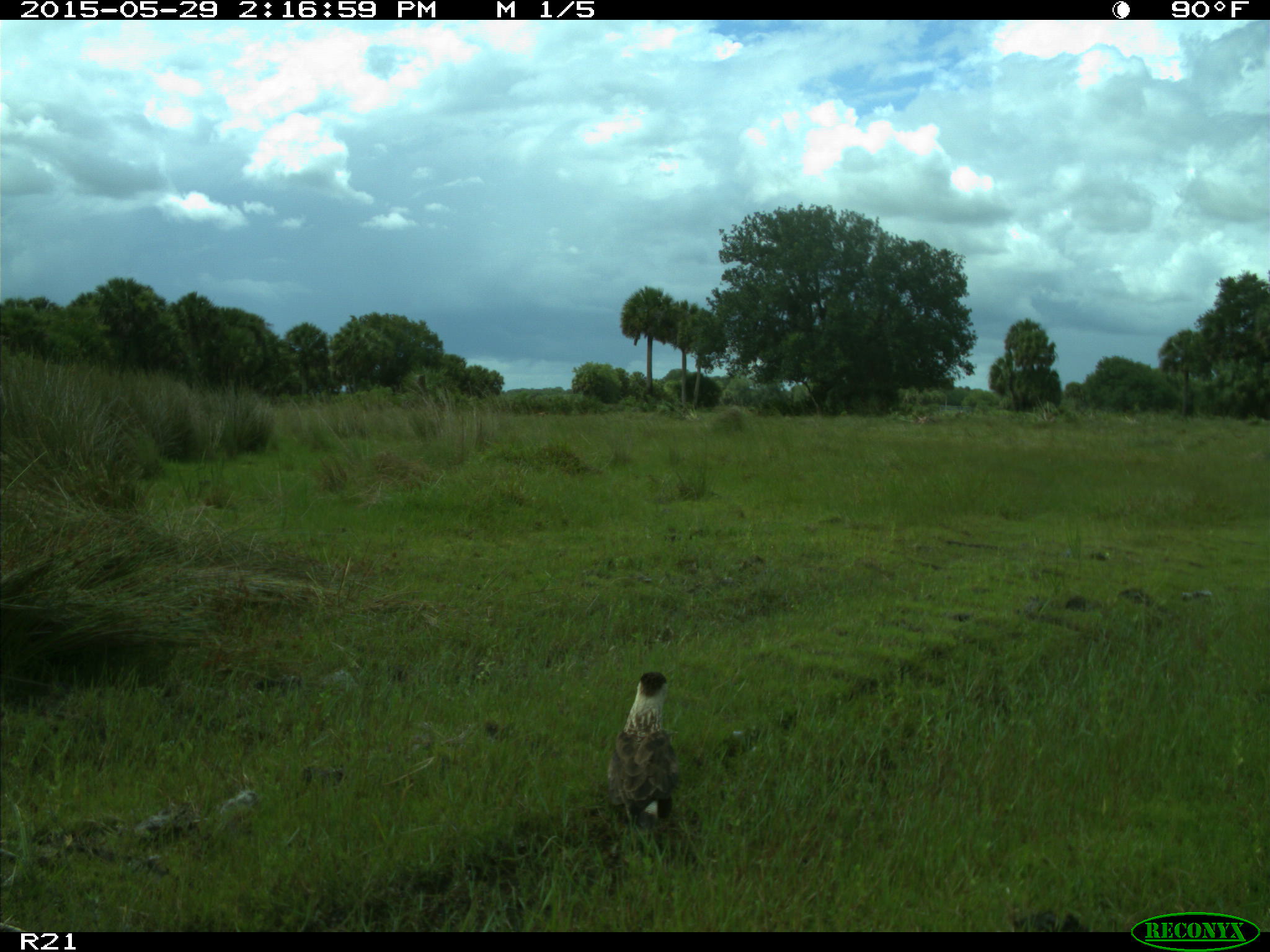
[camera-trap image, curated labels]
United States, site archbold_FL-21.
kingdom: Animalia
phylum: Chordata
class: Aves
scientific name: Aves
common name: birds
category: unidentified bird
Unidentified bird (birds) (Aves).